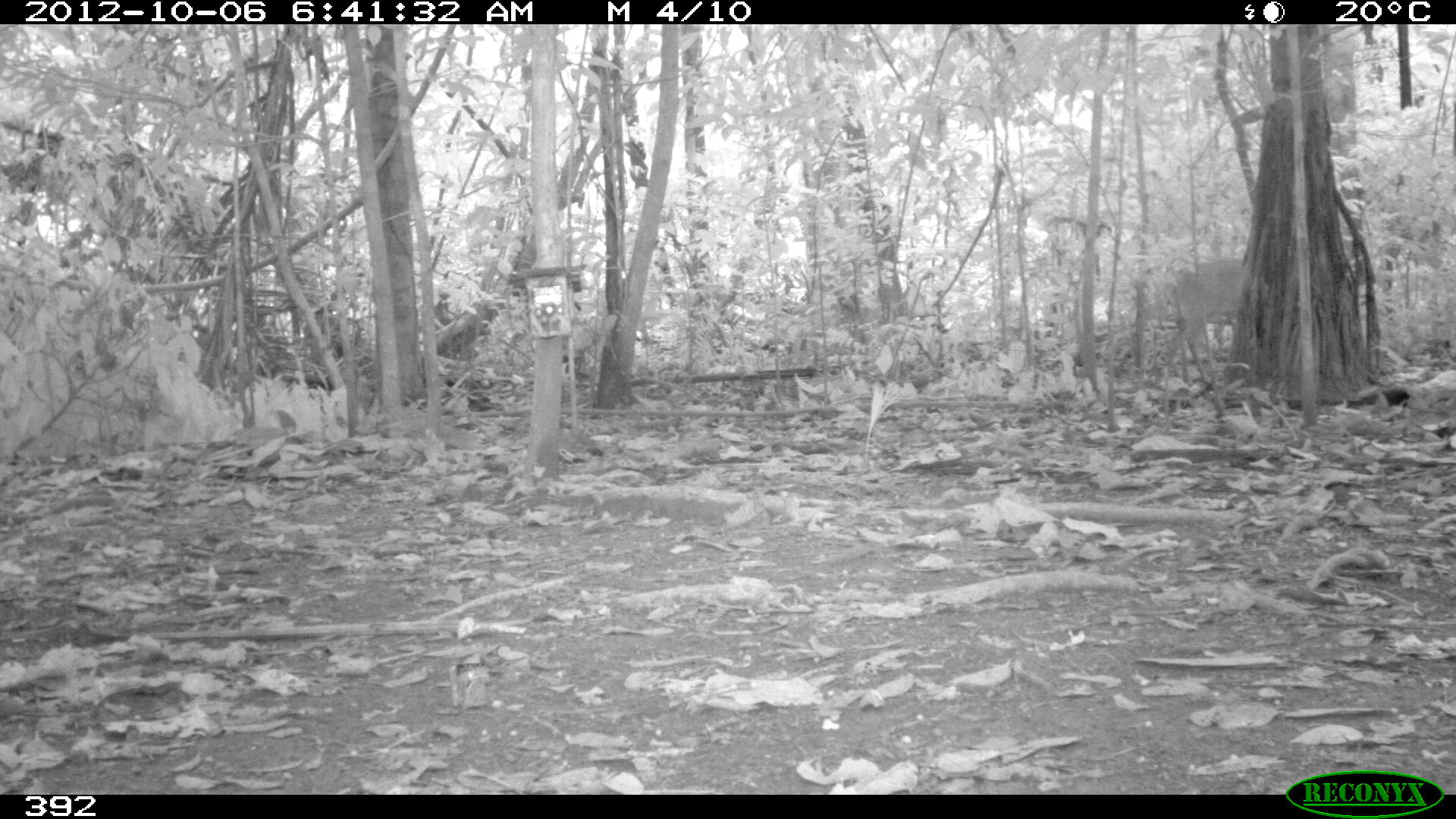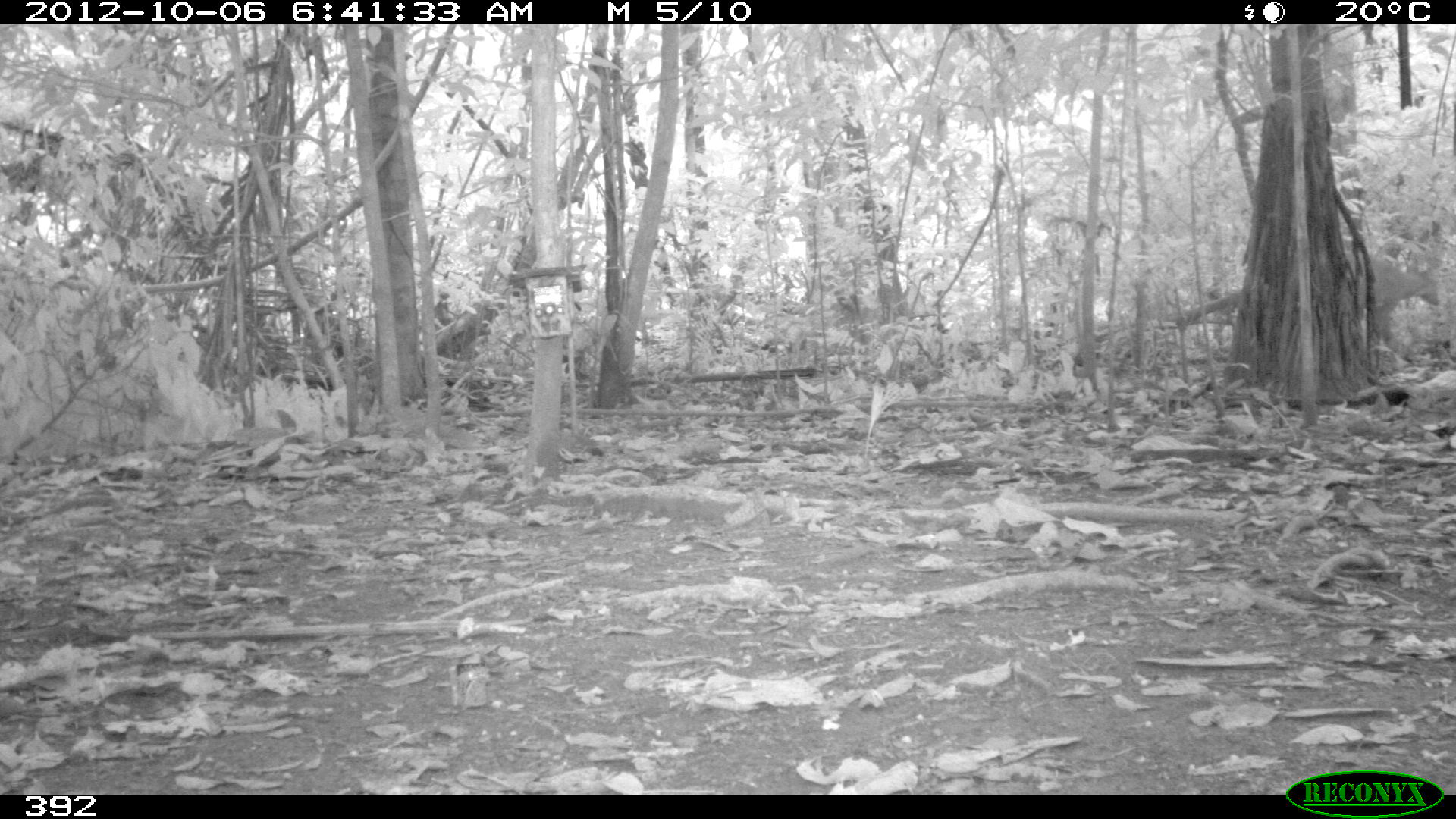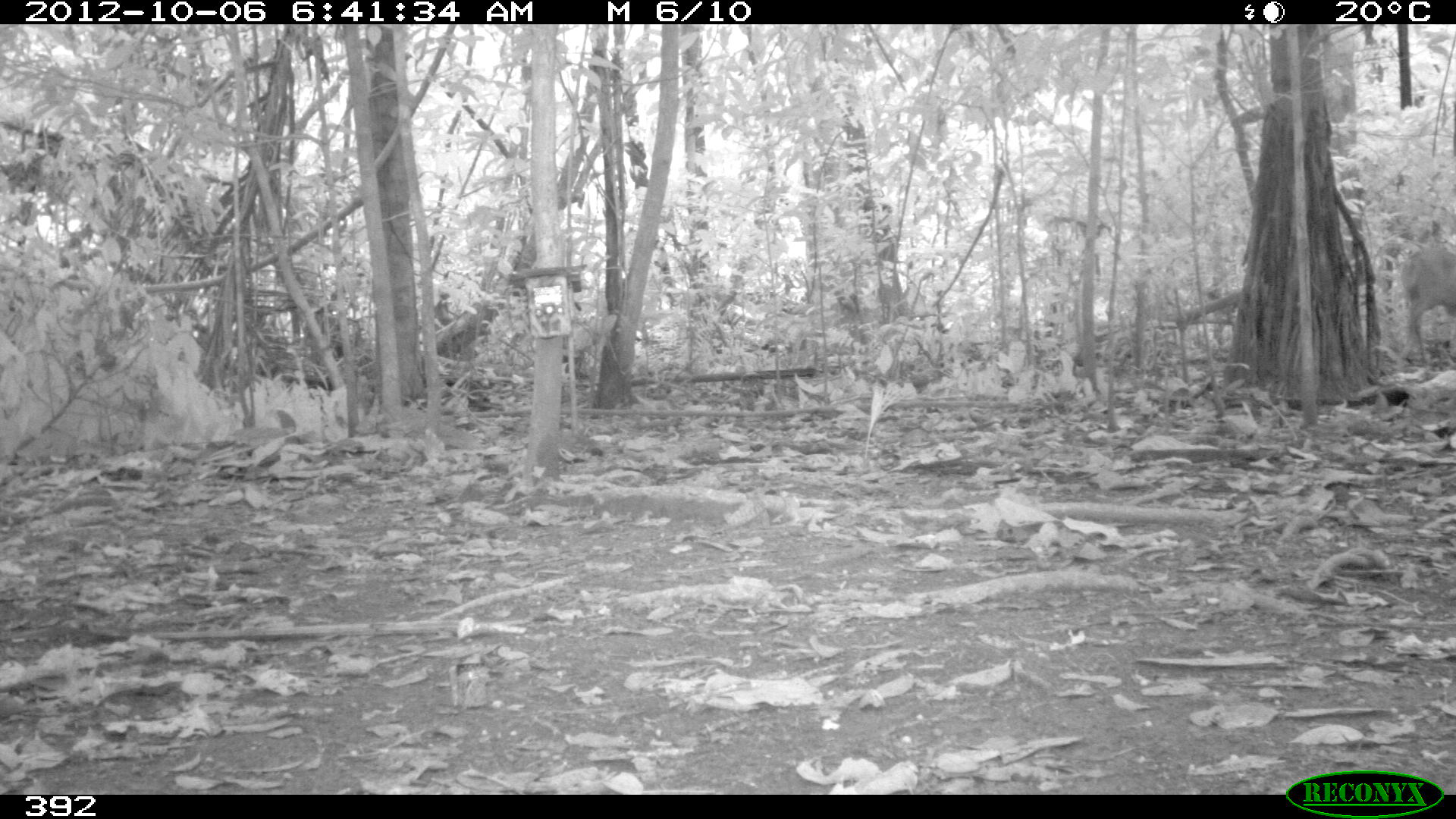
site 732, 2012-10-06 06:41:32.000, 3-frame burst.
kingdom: Animalia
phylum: Chordata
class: Mammalia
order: Artiodactyla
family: Cervidae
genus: Mazama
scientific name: Mazama americana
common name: red brocket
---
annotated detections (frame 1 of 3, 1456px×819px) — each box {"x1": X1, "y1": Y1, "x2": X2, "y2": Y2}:
mazama americana: {"x1": 1158, "y1": 257, "x2": 1246, "y2": 377}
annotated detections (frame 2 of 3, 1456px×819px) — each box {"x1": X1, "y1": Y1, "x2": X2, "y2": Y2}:
mazama americana: {"x1": 1344, "y1": 249, "x2": 1440, "y2": 352}